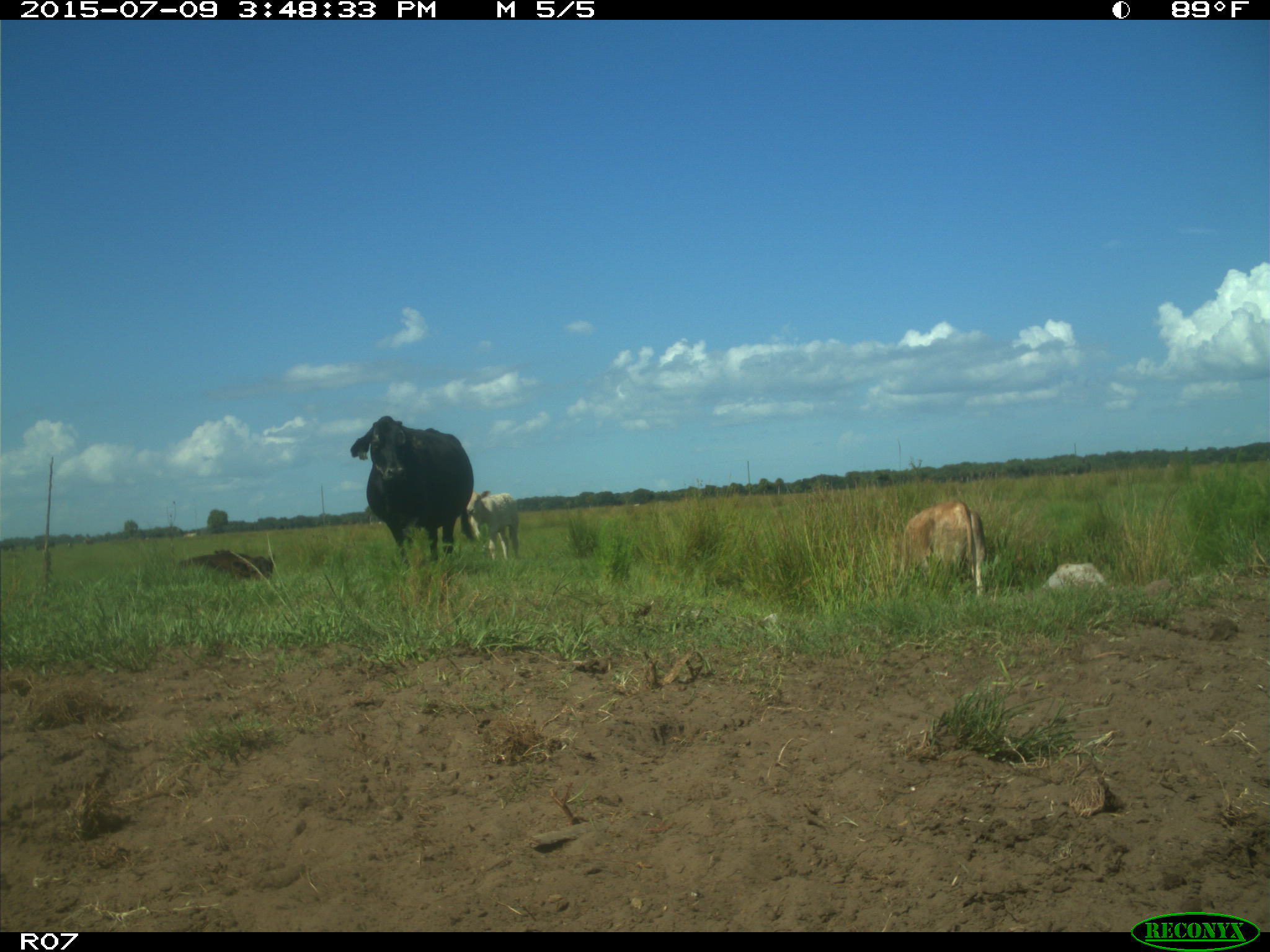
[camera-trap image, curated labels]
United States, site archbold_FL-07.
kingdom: Animalia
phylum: Chordata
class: Mammalia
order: Artiodactyla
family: Bovidae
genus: Bos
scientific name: Bos taurus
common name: domestic cow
Bos taurus (domestic cow).